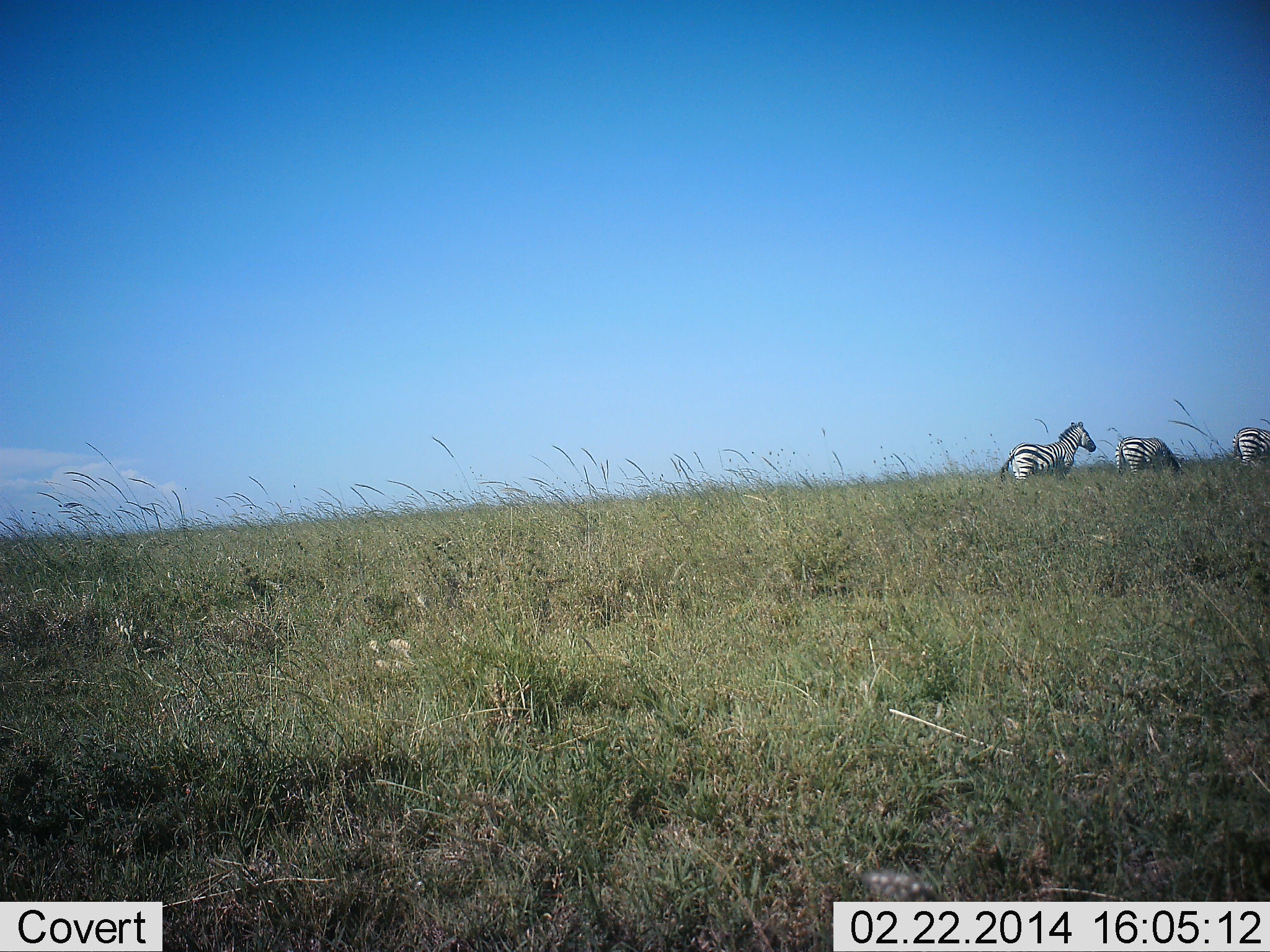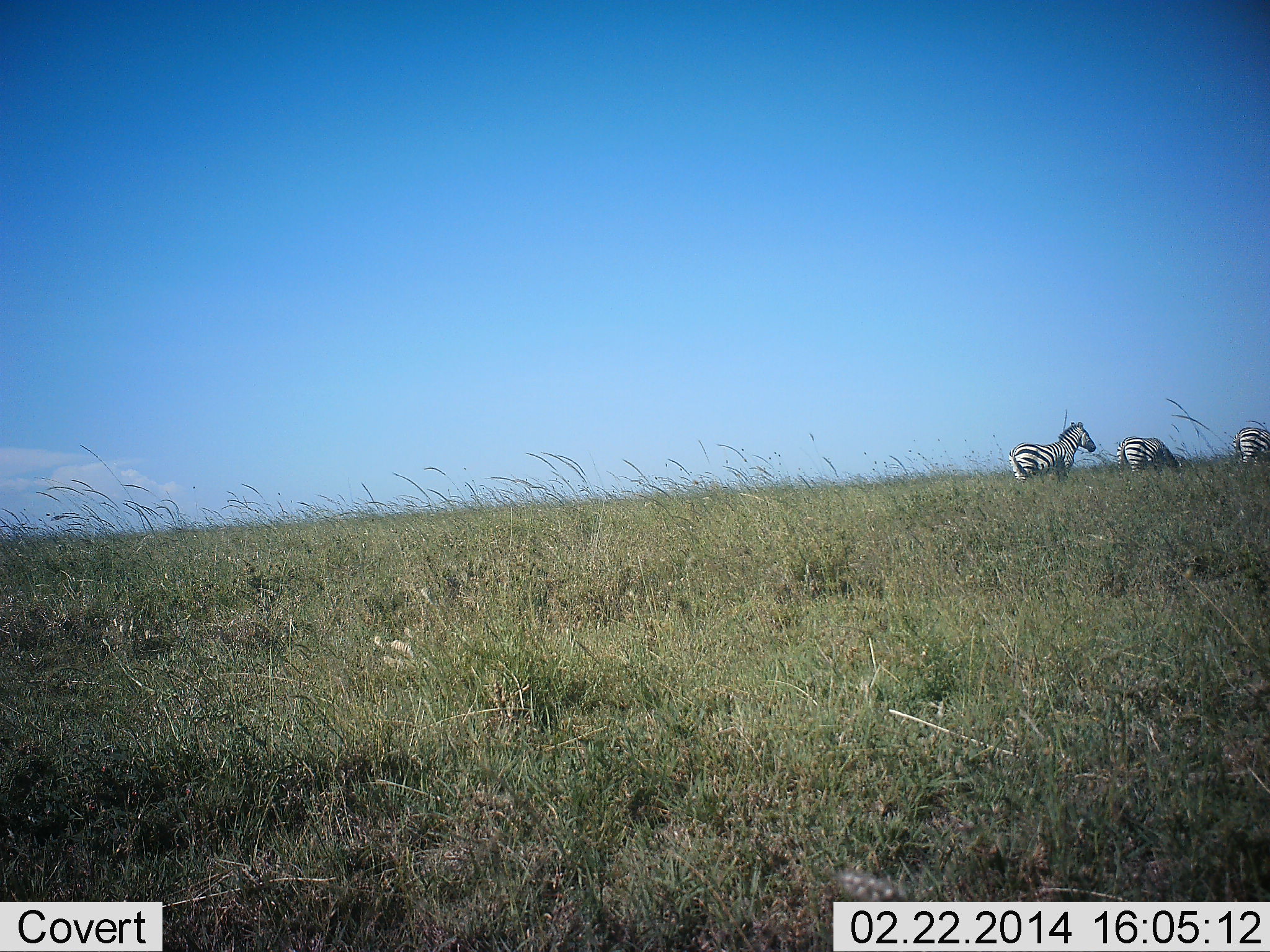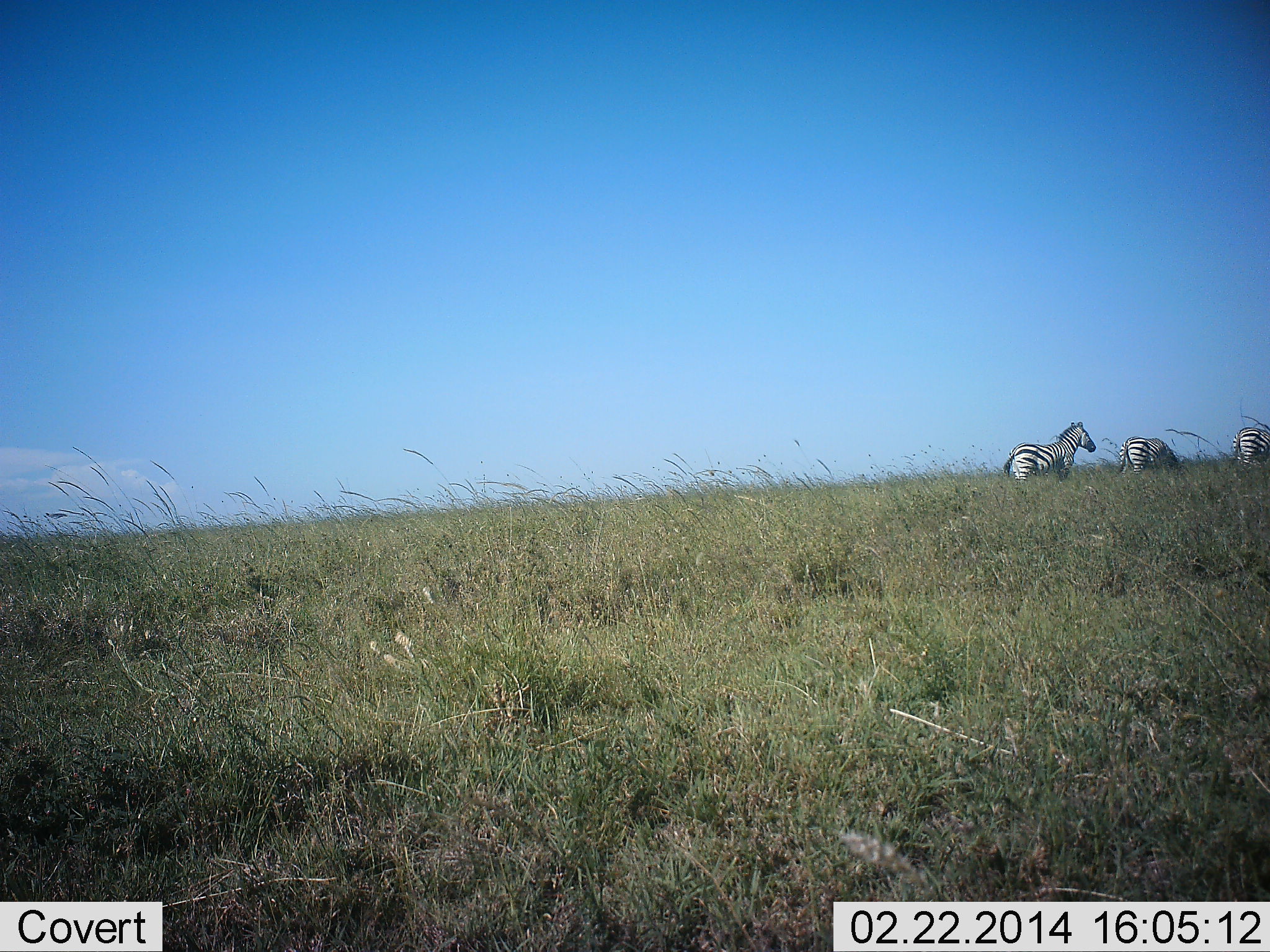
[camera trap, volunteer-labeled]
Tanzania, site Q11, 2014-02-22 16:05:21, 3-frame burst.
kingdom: Animalia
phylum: Chordata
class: Mammalia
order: Perissodactyla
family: Equidae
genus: Equus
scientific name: Equus quagga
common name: plains zebra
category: zebra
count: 3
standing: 90%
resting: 10%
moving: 20%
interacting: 0%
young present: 0%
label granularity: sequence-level